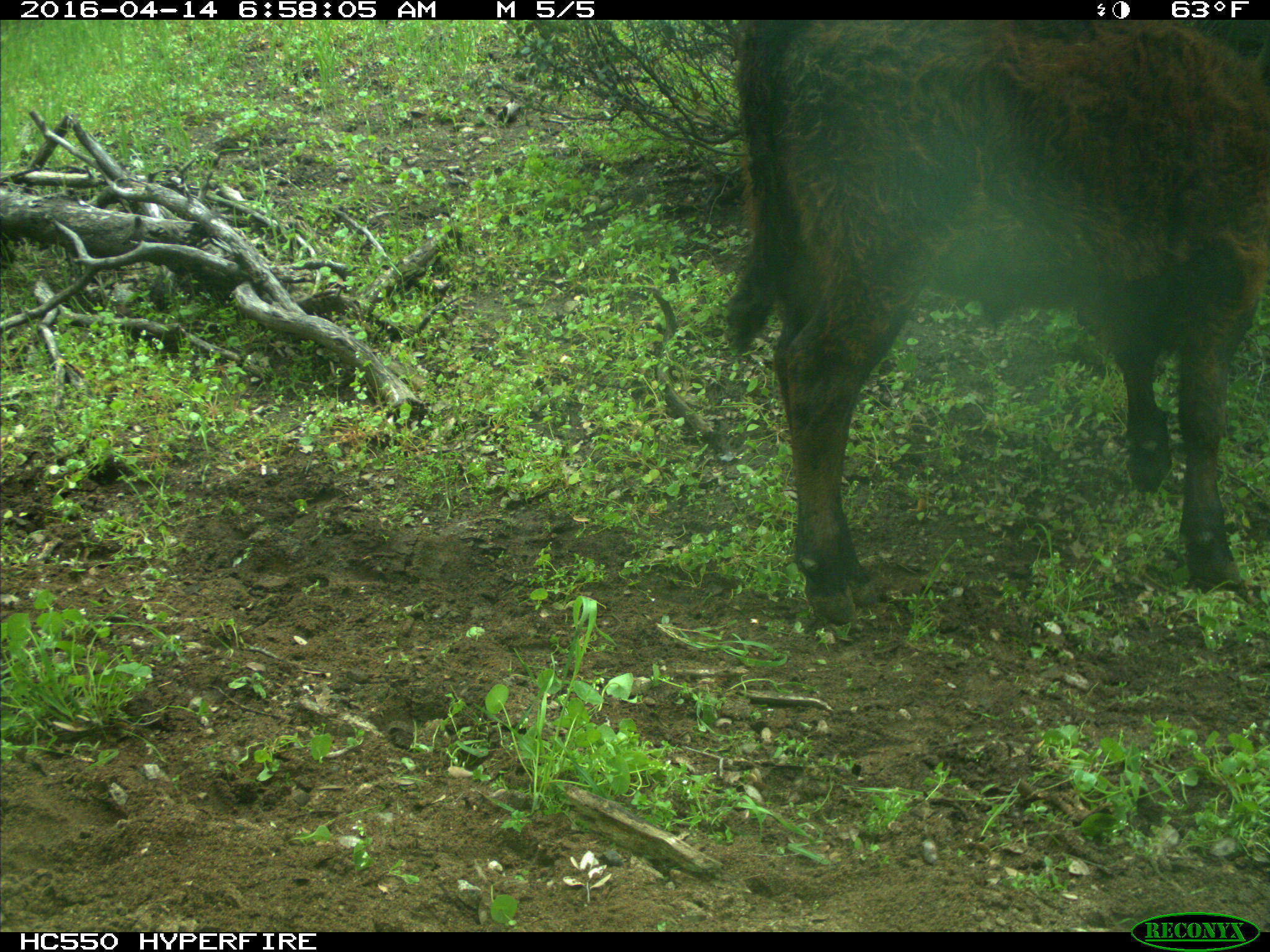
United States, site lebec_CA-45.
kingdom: Animalia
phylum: Chordata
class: Mammalia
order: Artiodactyla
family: Bovidae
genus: Bos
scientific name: Bos taurus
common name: domestic cow